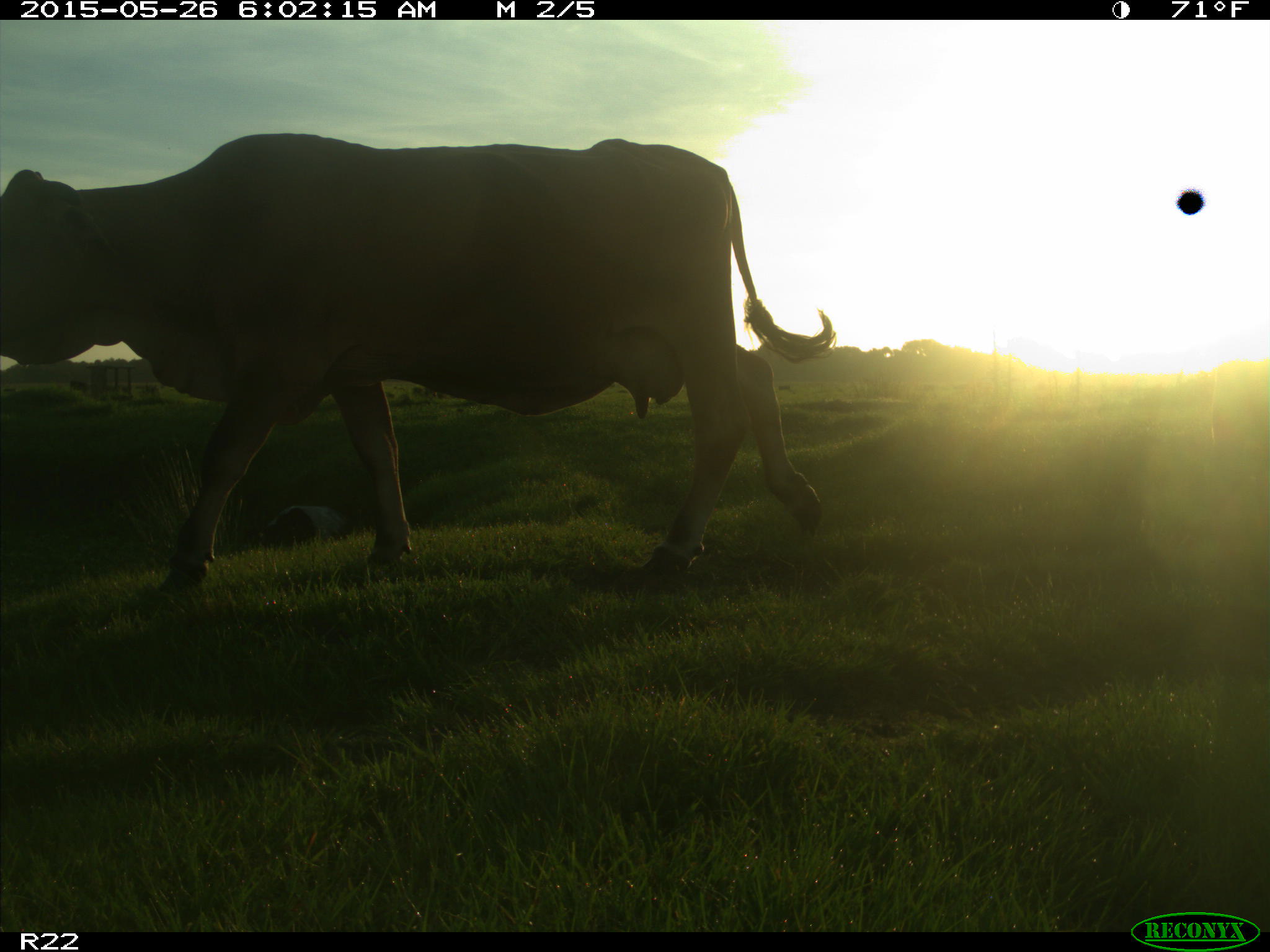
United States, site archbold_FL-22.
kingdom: Animalia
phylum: Chordata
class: Mammalia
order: Artiodactyla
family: Bovidae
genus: Bos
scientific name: Bos taurus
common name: domestic cow